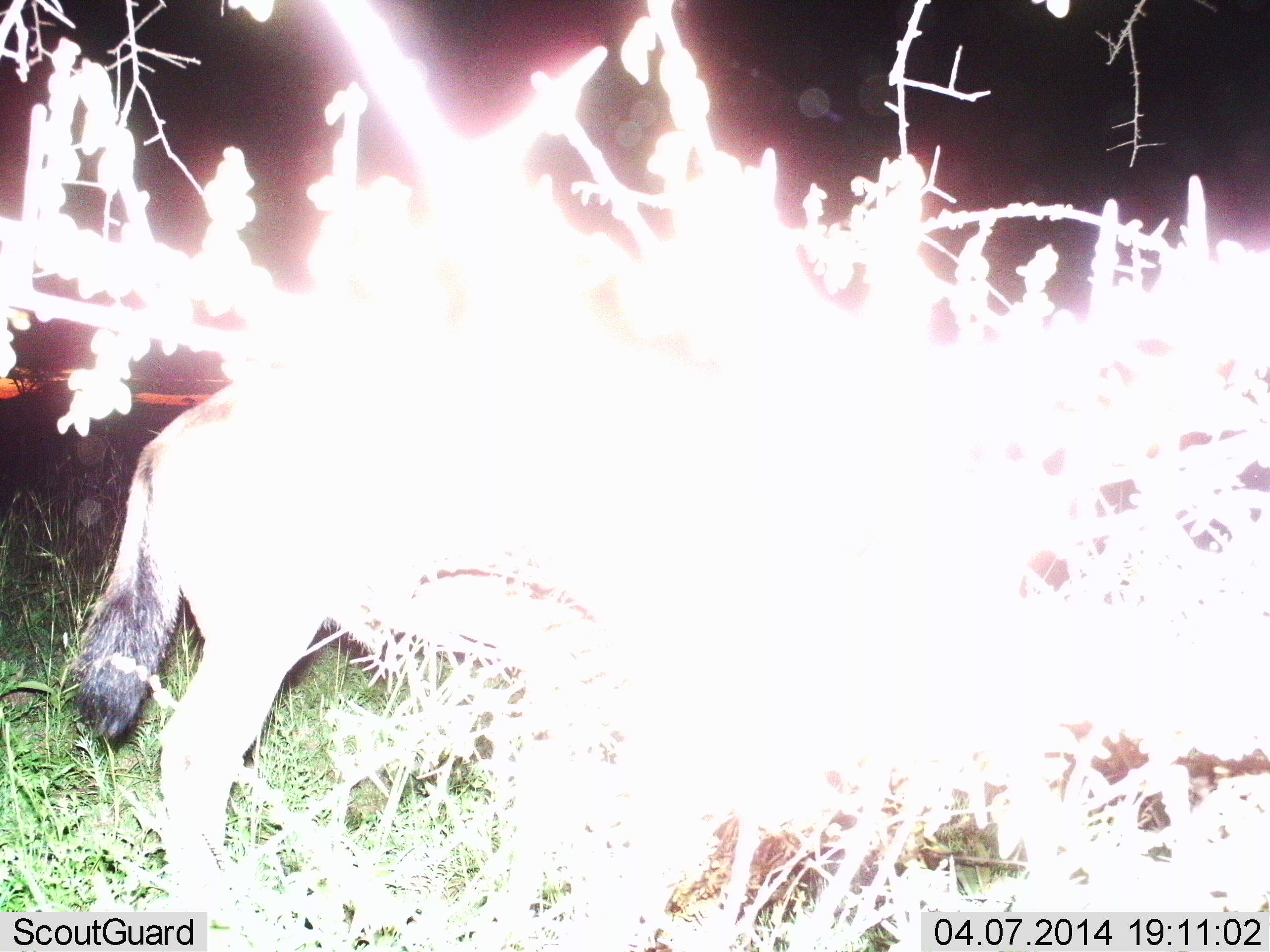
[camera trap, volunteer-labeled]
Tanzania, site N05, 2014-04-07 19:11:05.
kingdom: Animalia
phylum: Chordata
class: Mammalia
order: Carnivora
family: Canidae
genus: Otocyon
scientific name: Otocyon megalotis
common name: bat-eared fox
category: batearedfox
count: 1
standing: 86%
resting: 0%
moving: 14%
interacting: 0%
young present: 0%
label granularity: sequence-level